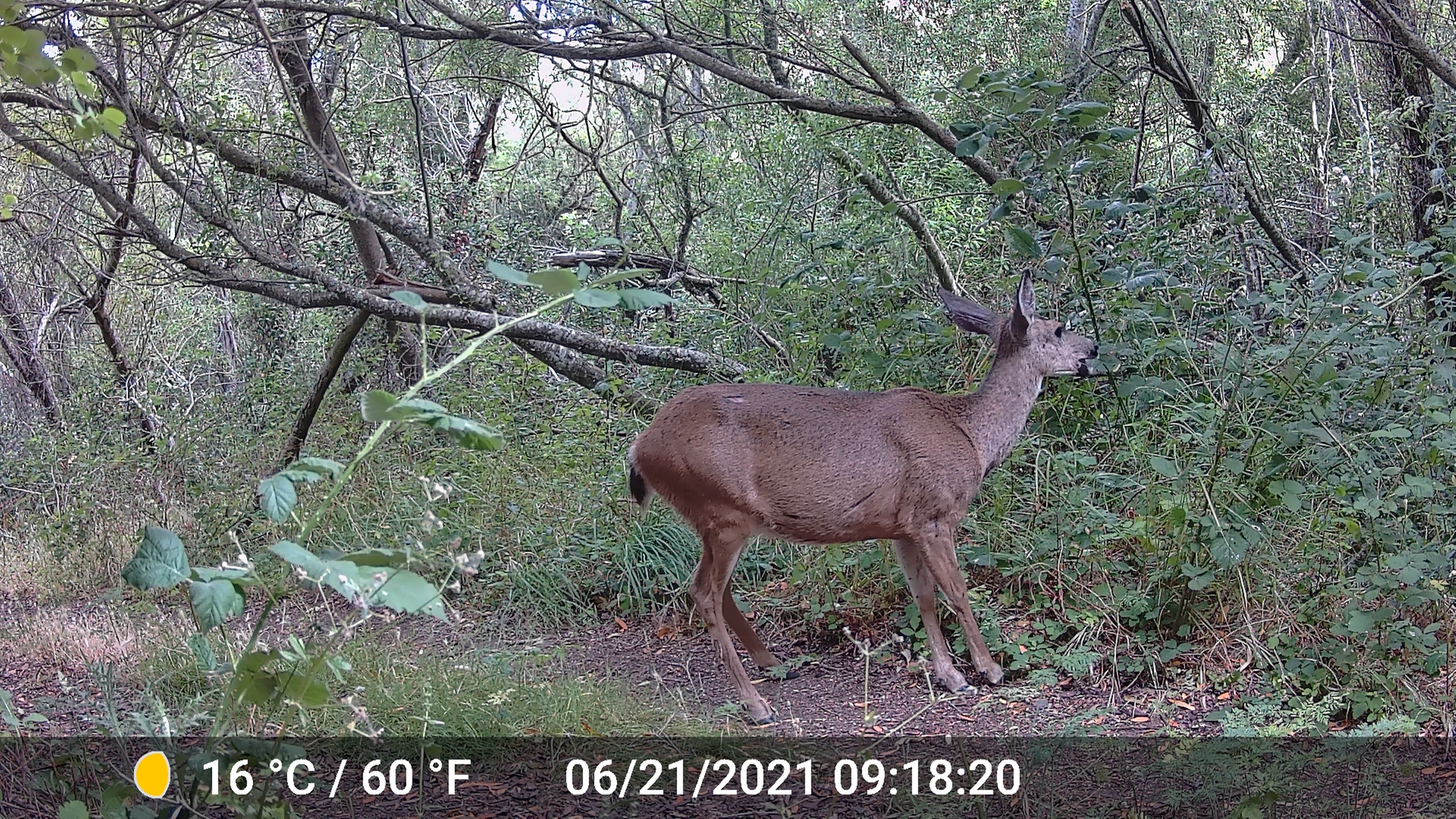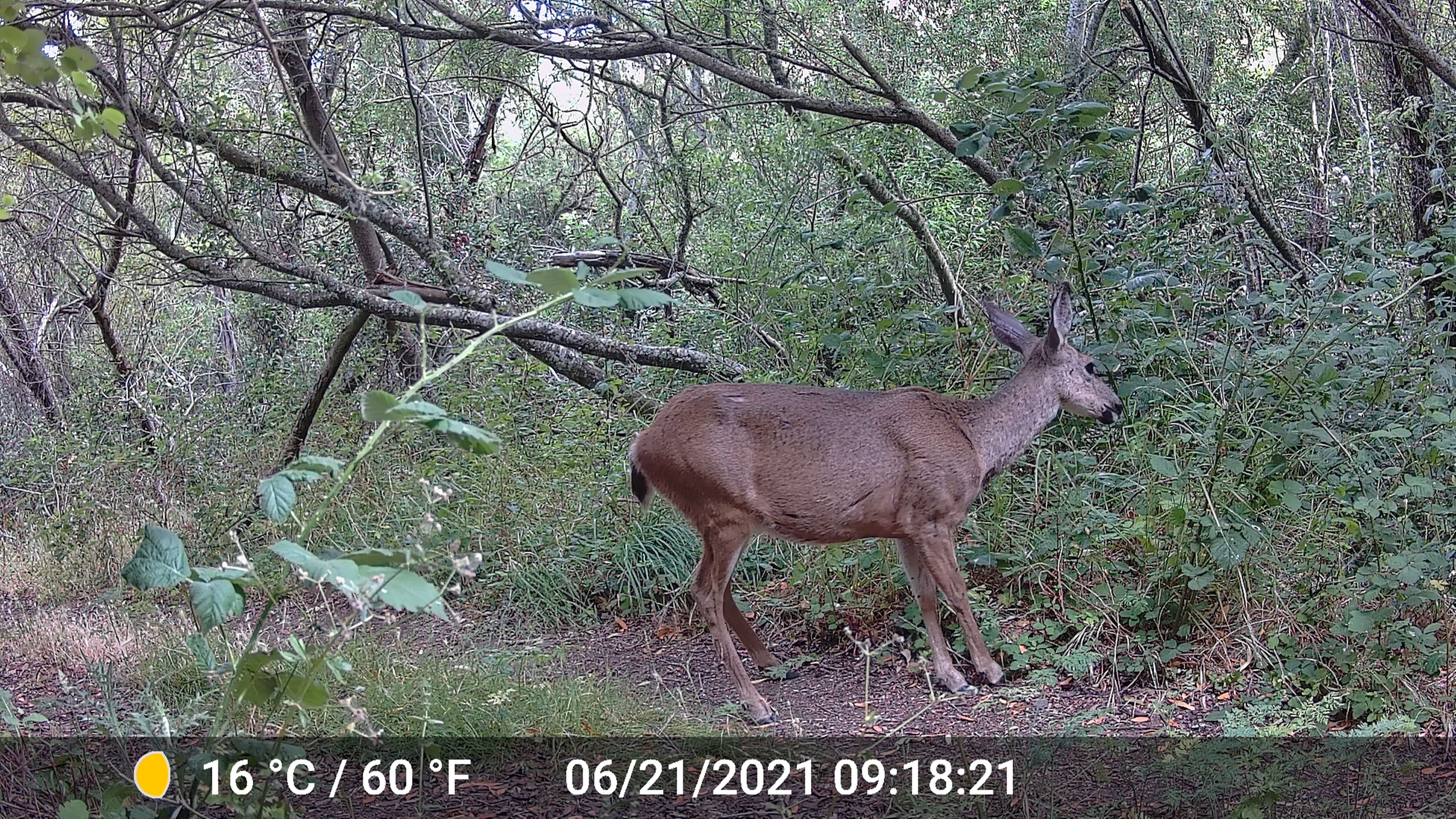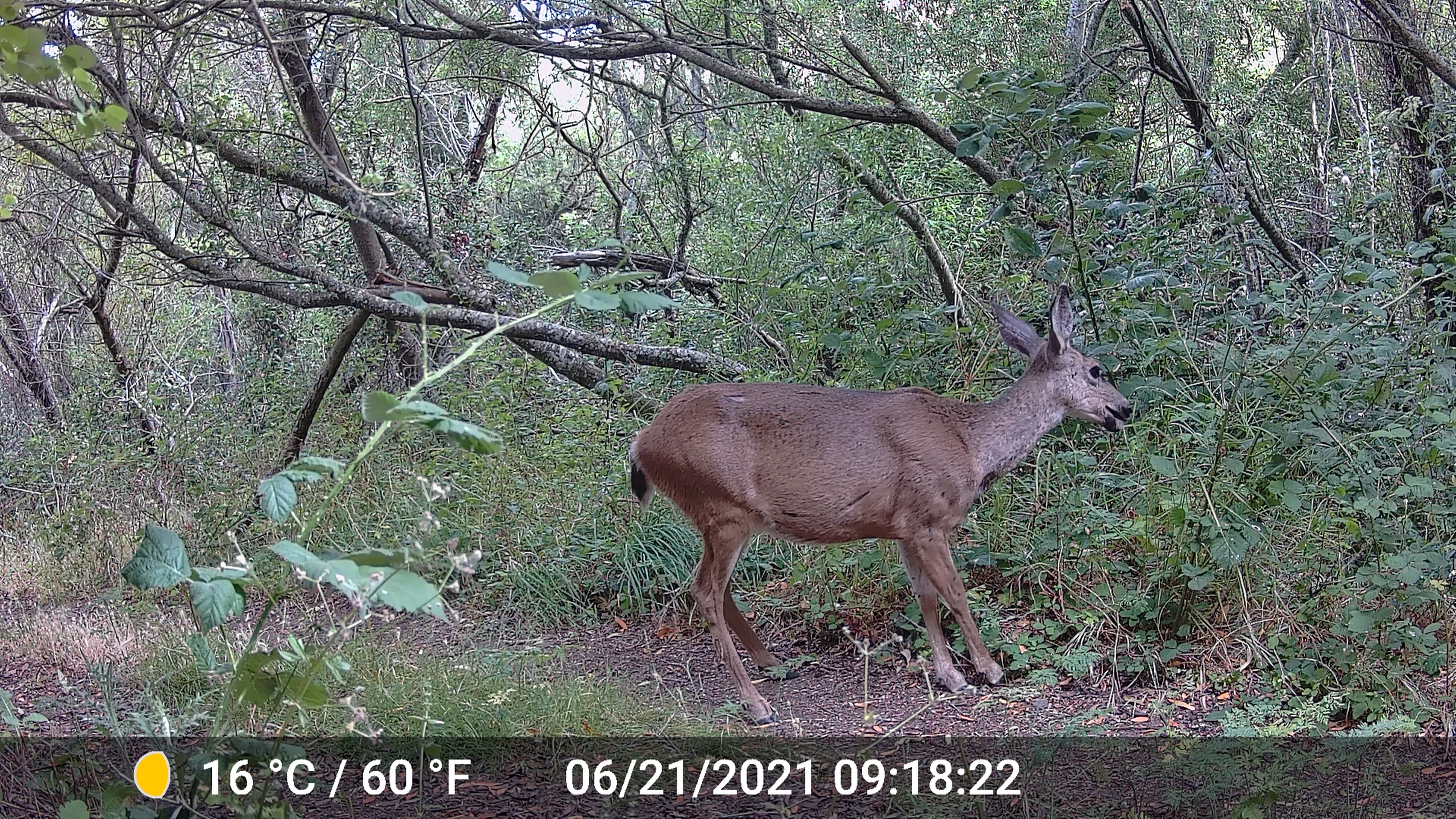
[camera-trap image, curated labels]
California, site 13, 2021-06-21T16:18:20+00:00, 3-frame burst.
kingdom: Animalia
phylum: Chordata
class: Mammalia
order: Artiodactyla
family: Cervidae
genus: Odocoileus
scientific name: Odocoileus hemionus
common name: mule deer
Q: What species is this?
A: Mule deer (Odocoileus hemionus).